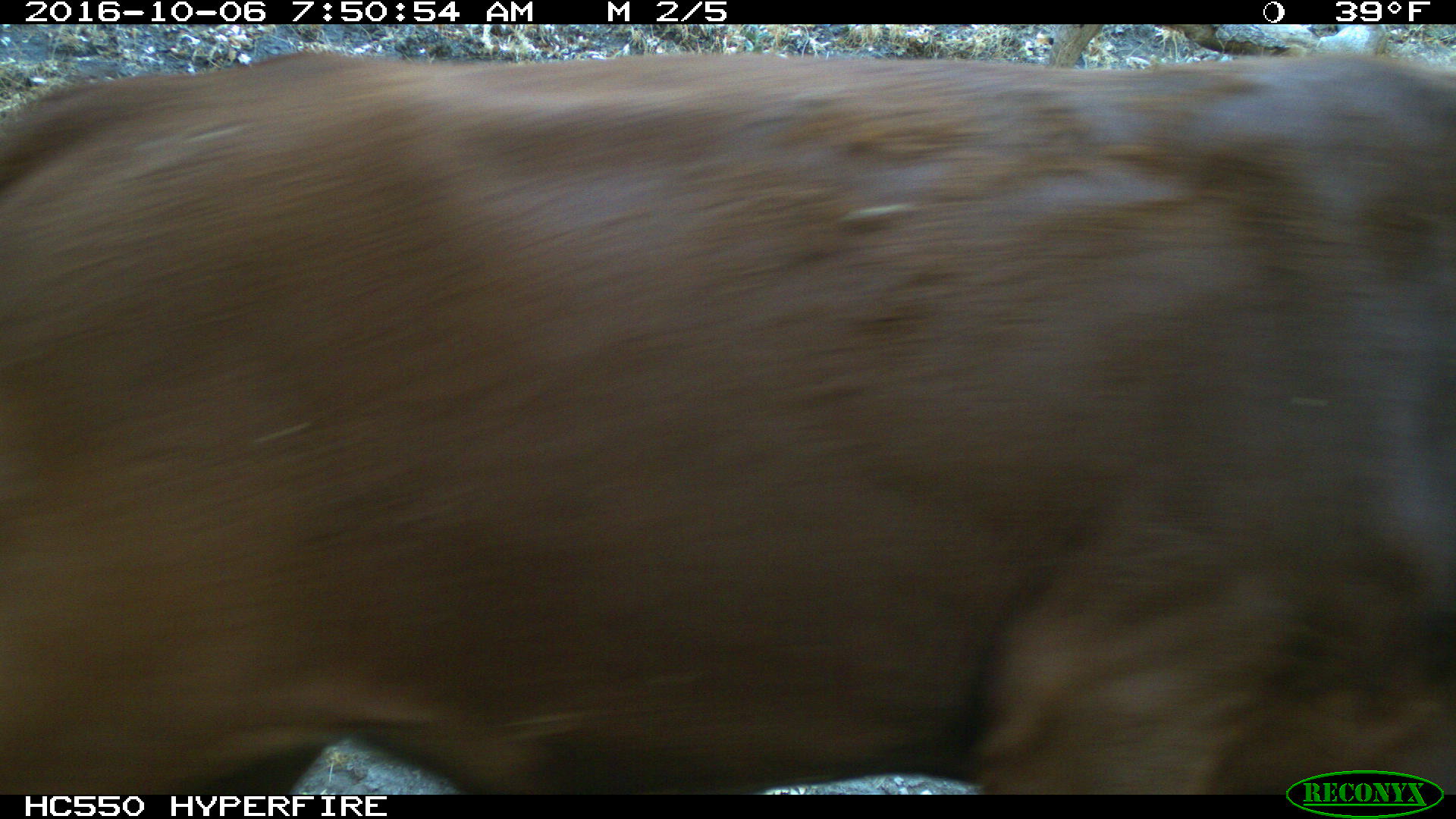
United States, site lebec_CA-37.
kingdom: Animalia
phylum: Chordata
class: Mammalia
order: Artiodactyla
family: Bovidae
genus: Bos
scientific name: Bos taurus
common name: domestic cow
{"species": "Bos taurus (domestic cow)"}